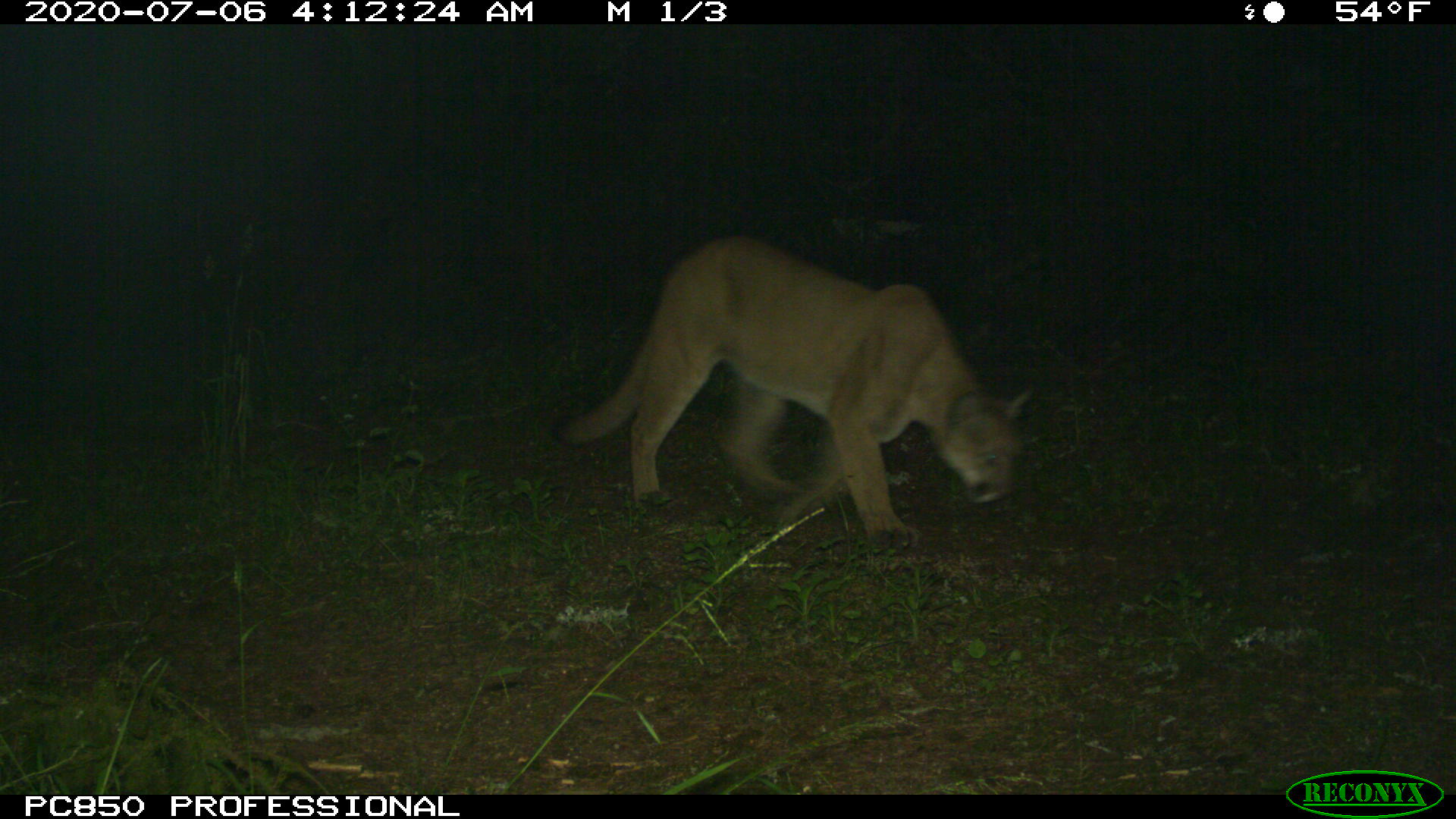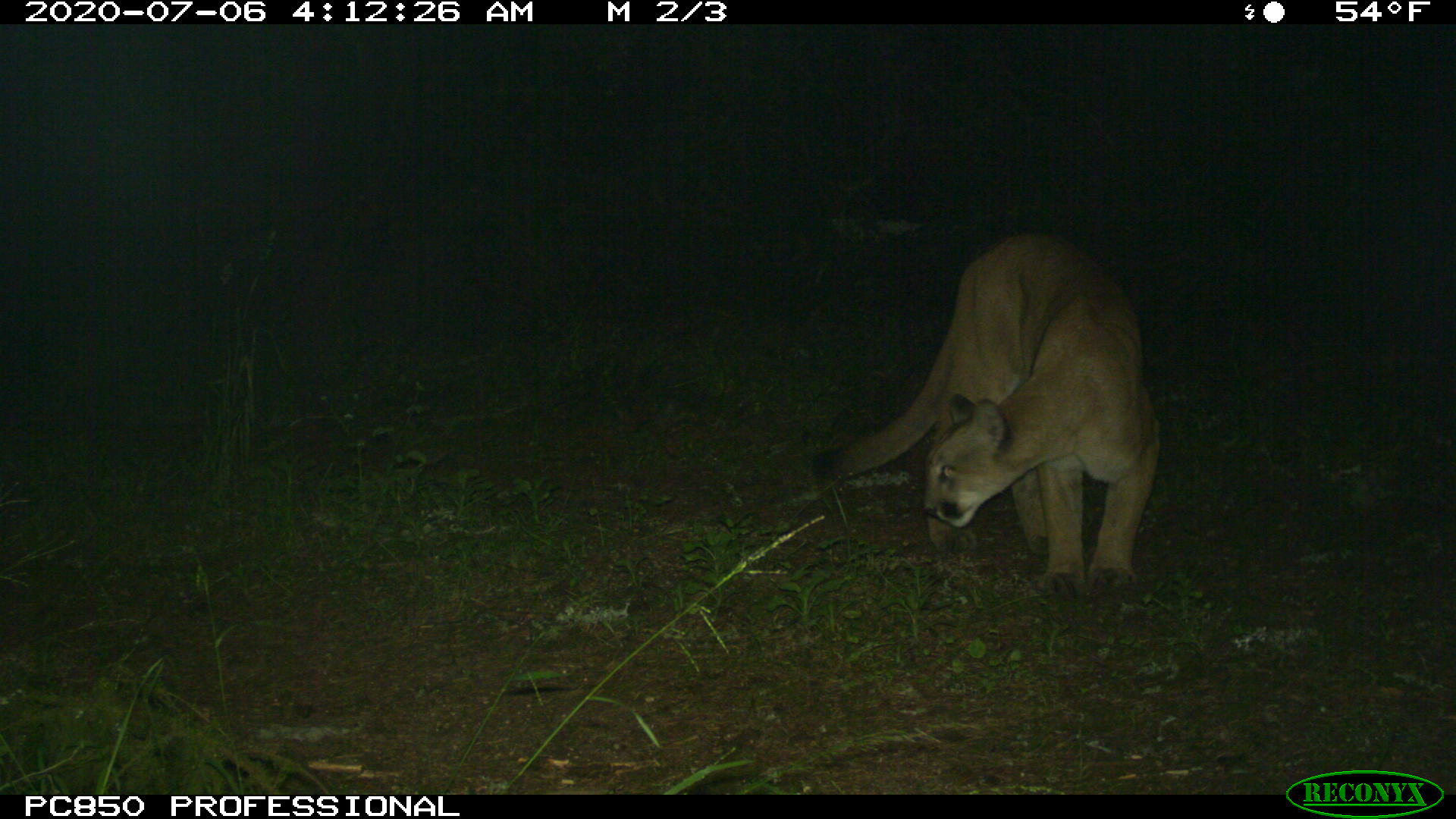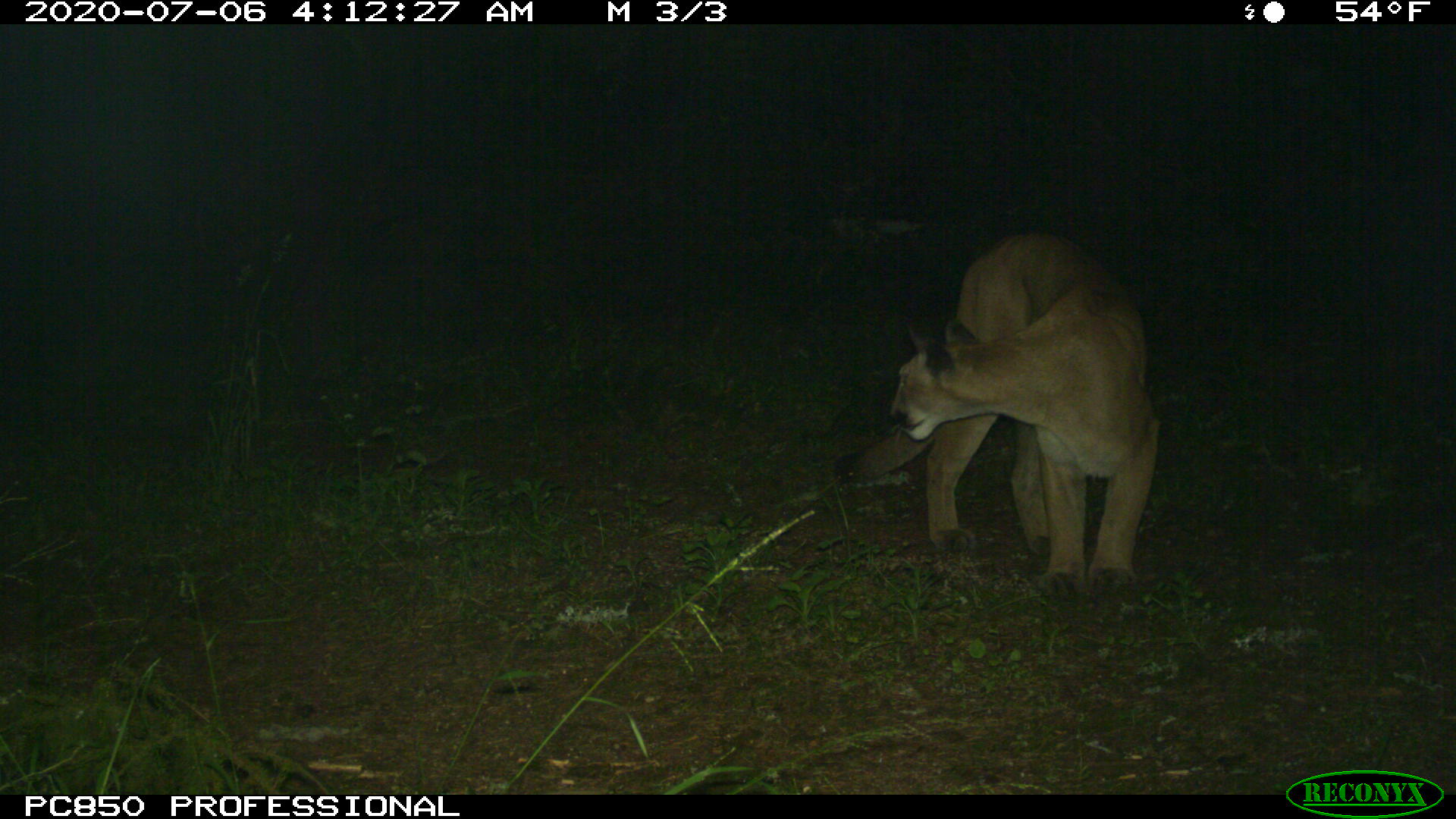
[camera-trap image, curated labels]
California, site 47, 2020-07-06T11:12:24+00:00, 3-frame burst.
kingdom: Animalia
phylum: Chordata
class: Mammalia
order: Carnivora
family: Felidae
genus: Puma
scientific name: Puma concolor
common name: puma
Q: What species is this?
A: Puma (Puma concolor).